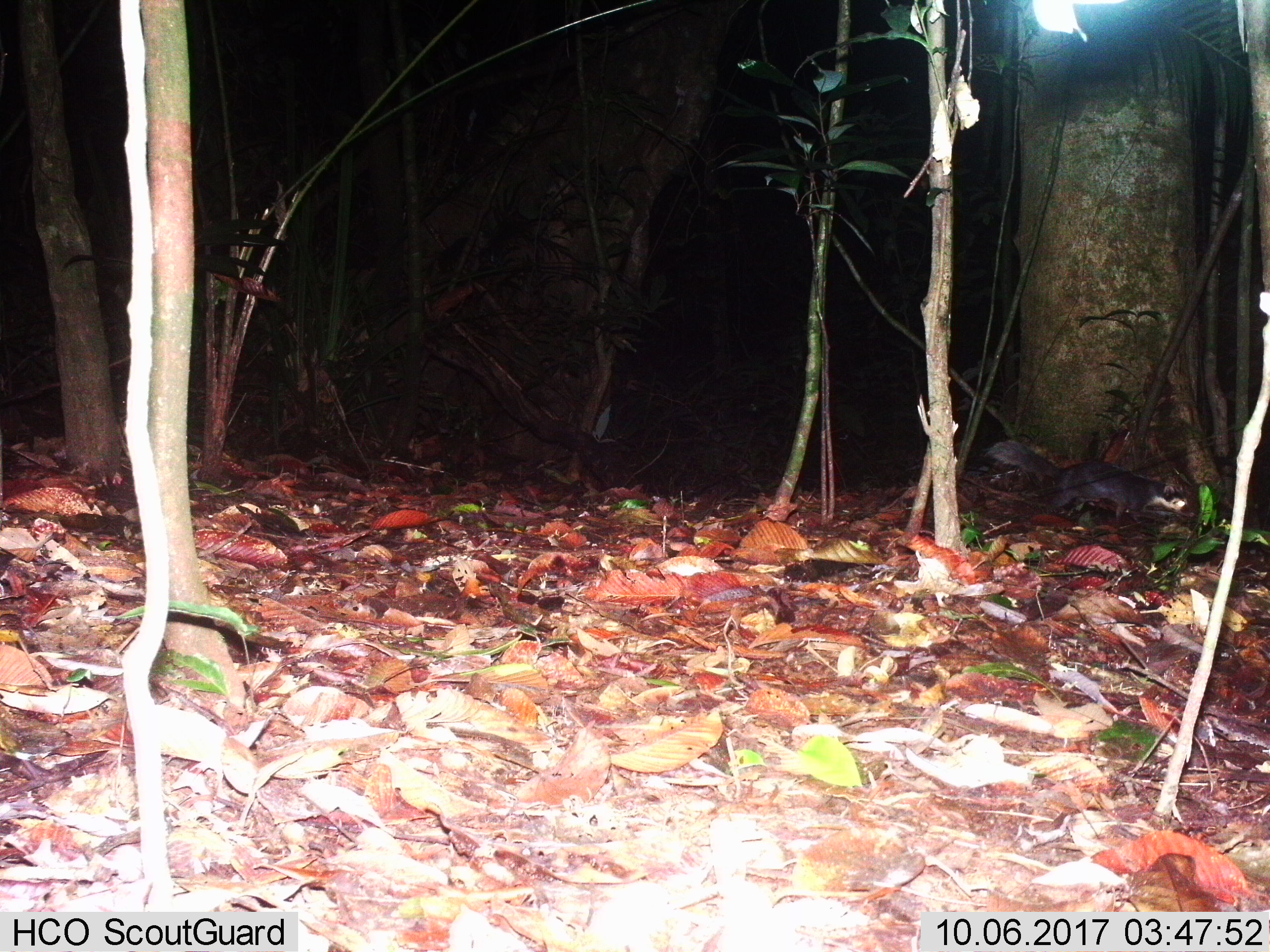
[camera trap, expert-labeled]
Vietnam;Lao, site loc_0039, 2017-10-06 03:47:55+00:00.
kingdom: Animalia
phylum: Chordata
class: Mammalia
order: Carnivora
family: Mustelidae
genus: Melogale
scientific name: Melogale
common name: ferret badger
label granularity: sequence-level